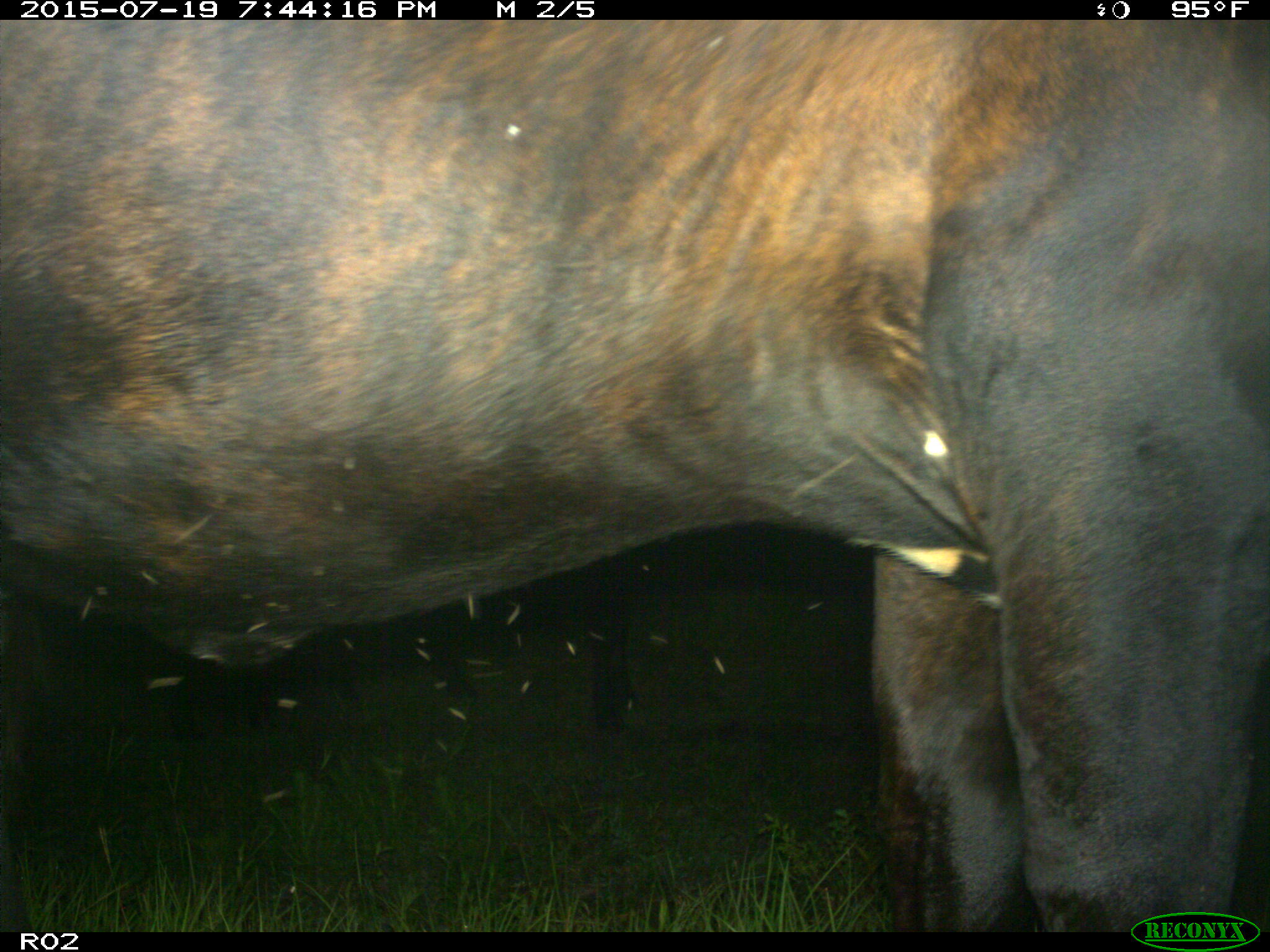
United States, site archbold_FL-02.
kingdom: Animalia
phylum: Chordata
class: Mammalia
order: Artiodactyla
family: Bovidae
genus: Bos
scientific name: Bos taurus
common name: domestic cow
Bos taurus (domestic cow).